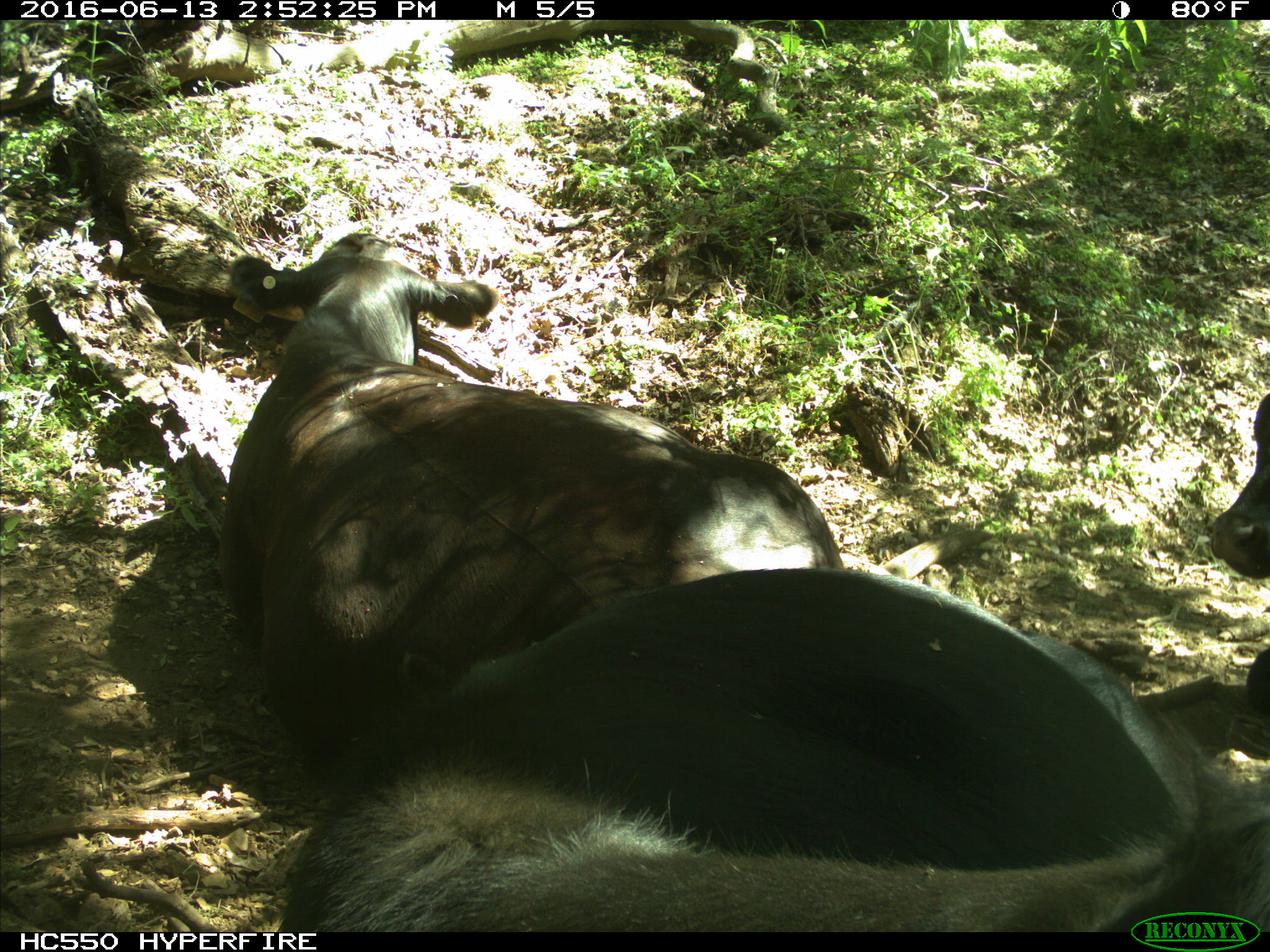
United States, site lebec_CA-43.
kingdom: Animalia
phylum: Chordata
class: Mammalia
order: Artiodactyla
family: Bovidae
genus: Bos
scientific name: Bos taurus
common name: domestic cow